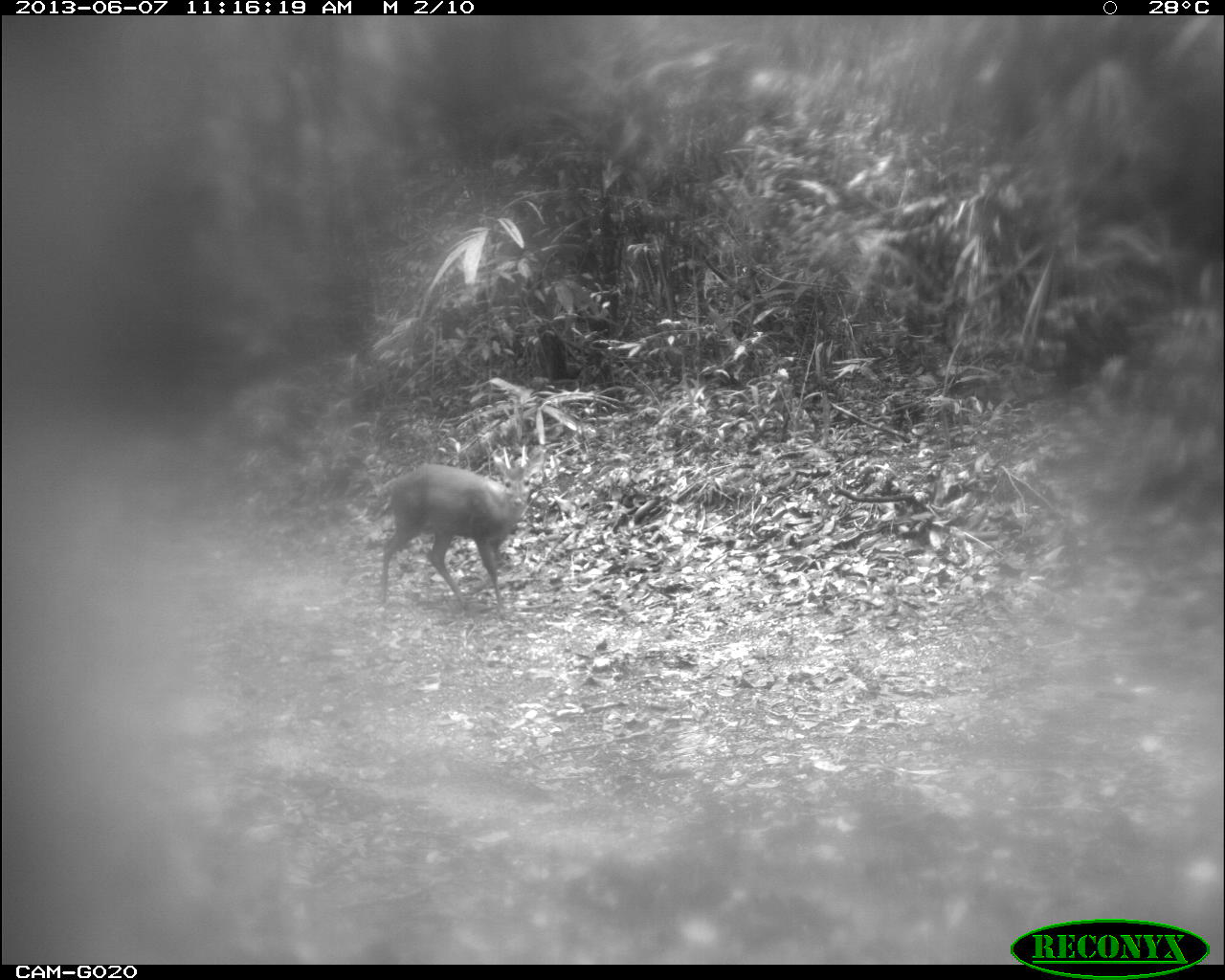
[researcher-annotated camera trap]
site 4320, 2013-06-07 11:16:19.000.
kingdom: Animalia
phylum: Chordata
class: Mammalia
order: Artiodactyla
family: Cervidae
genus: Mazama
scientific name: Mazama temama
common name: central american red brocket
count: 1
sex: male